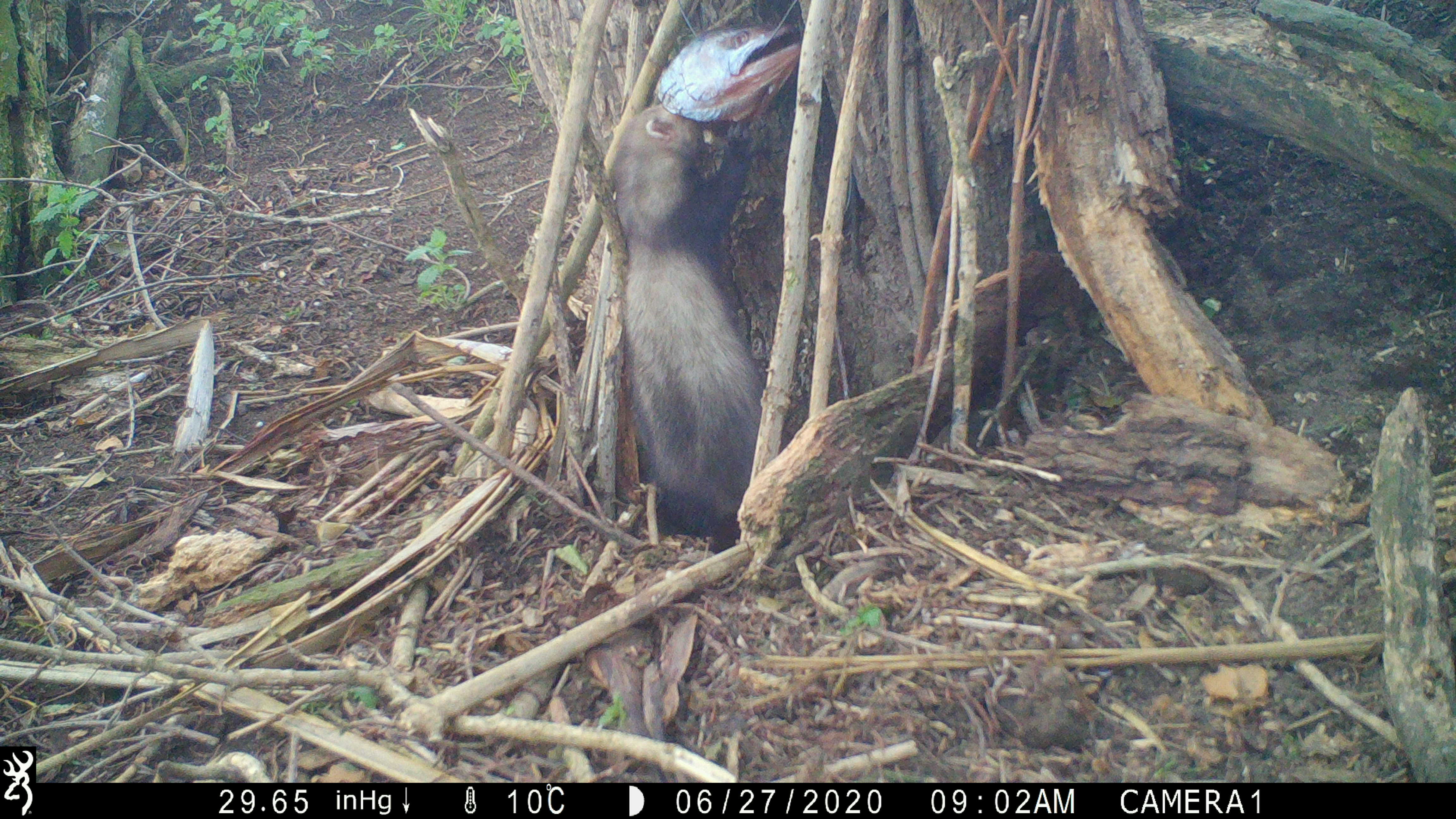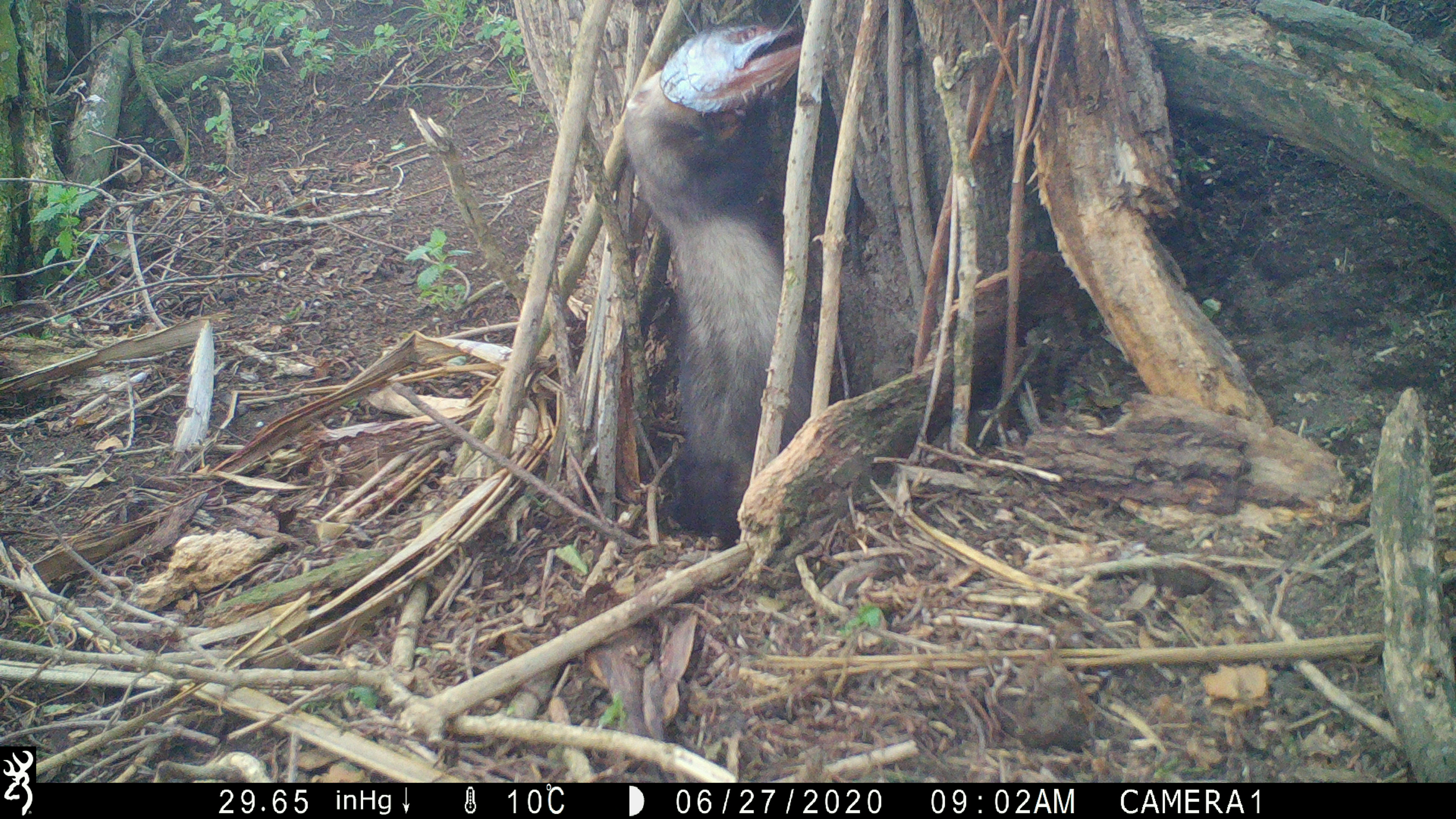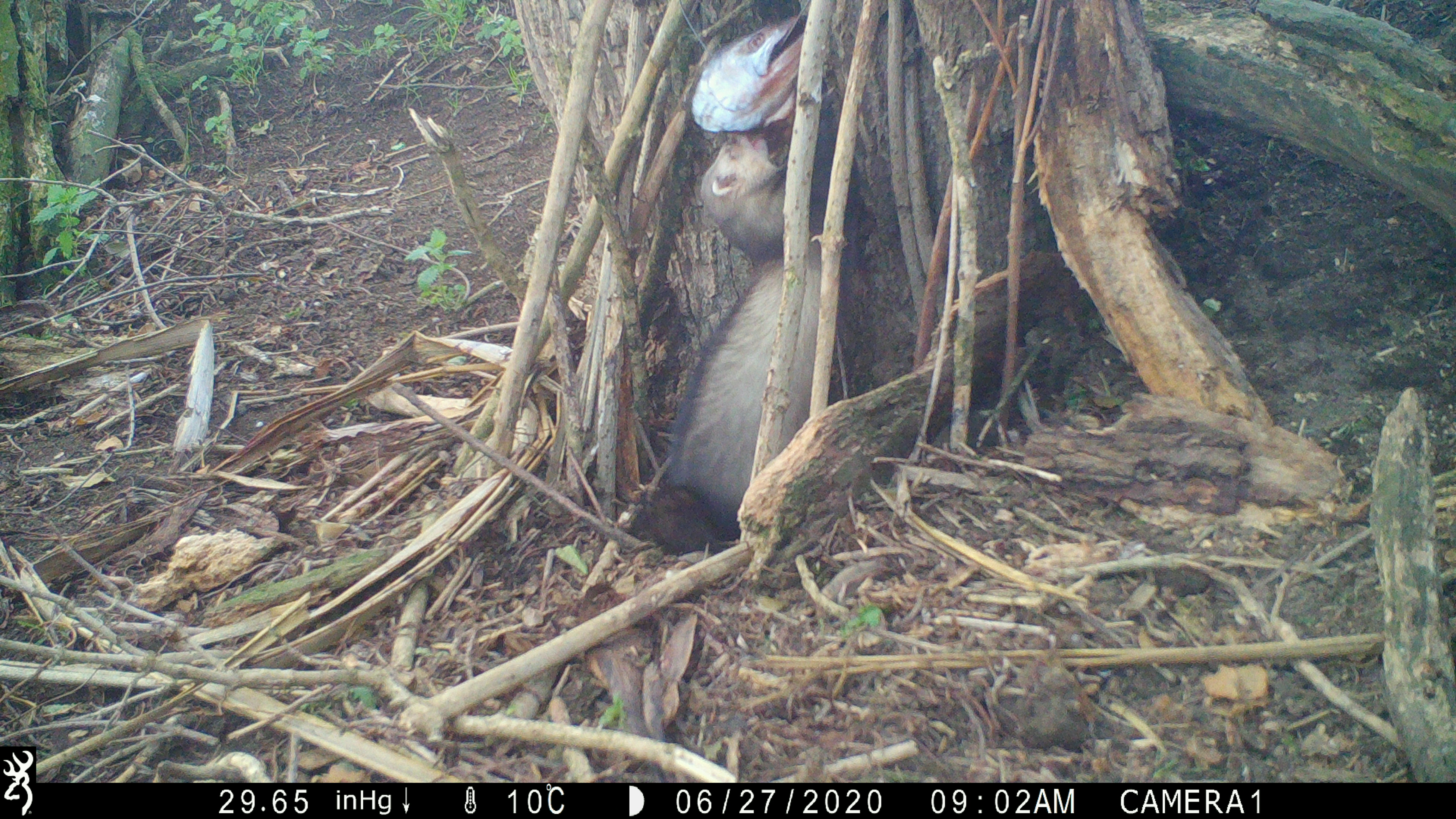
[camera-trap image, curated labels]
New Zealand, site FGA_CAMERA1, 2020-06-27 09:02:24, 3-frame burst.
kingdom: Animalia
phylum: Chordata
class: Mammalia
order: Carnivora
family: Mustelidae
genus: Mustela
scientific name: Mustela furo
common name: ferret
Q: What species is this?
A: Ferret (Mustela furo).